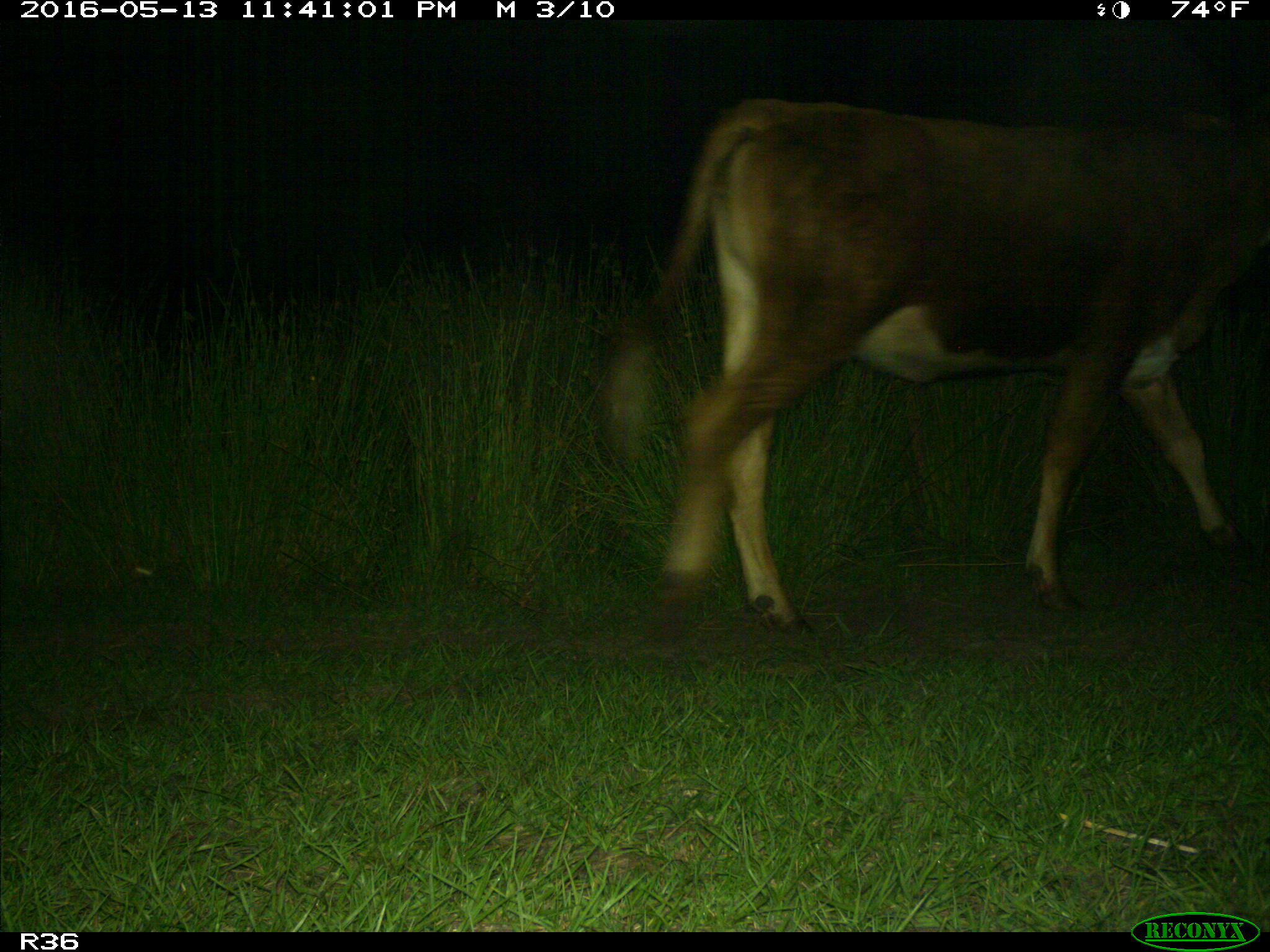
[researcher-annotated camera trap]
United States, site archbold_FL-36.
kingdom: Animalia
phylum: Chordata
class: Mammalia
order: Artiodactyla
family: Bovidae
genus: Bos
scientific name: Bos taurus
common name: domestic cow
Bos taurus (domestic cow).